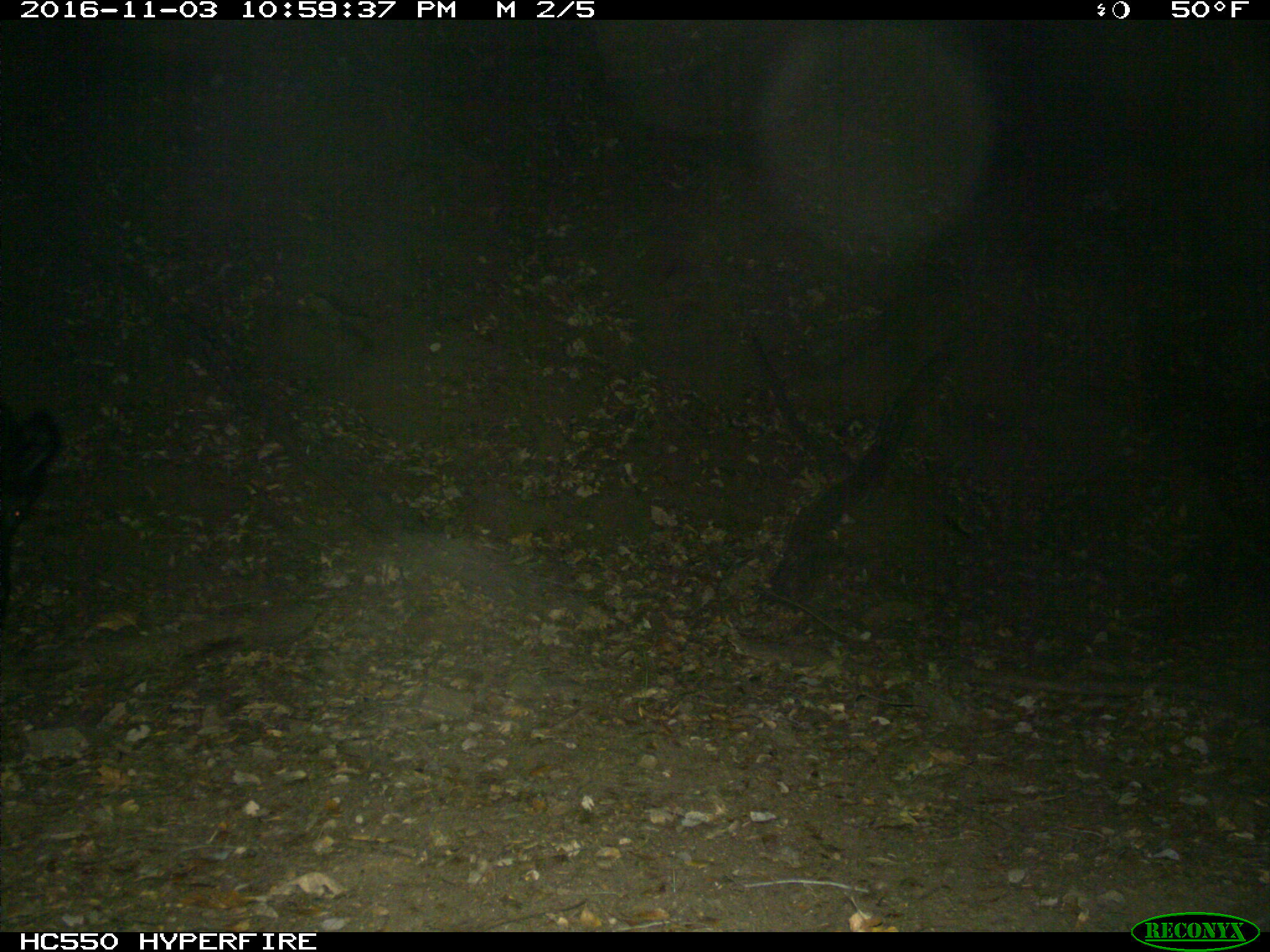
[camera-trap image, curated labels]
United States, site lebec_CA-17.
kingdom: Animalia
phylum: Chordata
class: Mammalia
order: Artiodactyla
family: Suidae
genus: Sus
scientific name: Sus scrofa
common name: wild boar